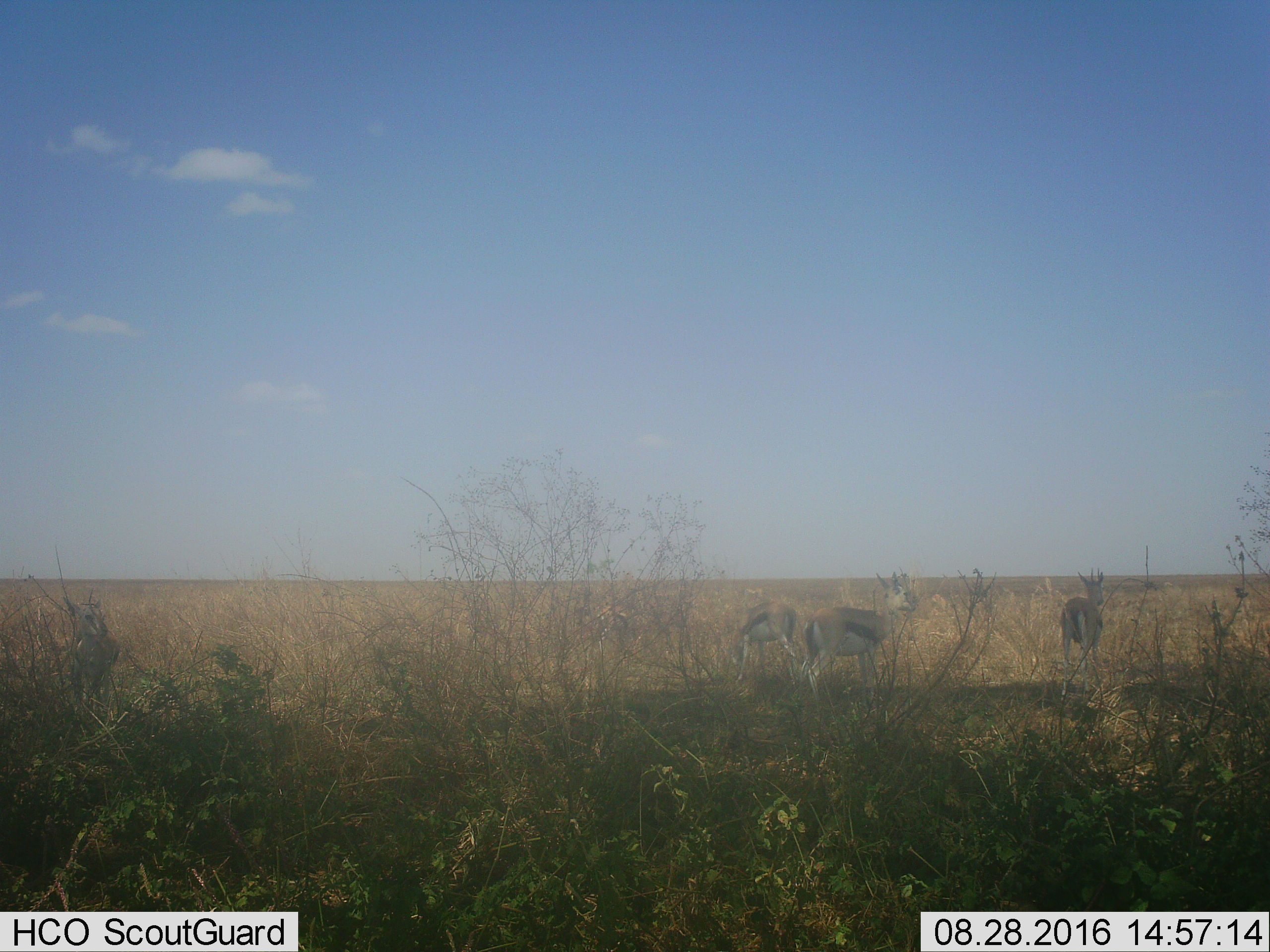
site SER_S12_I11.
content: unidentified animal